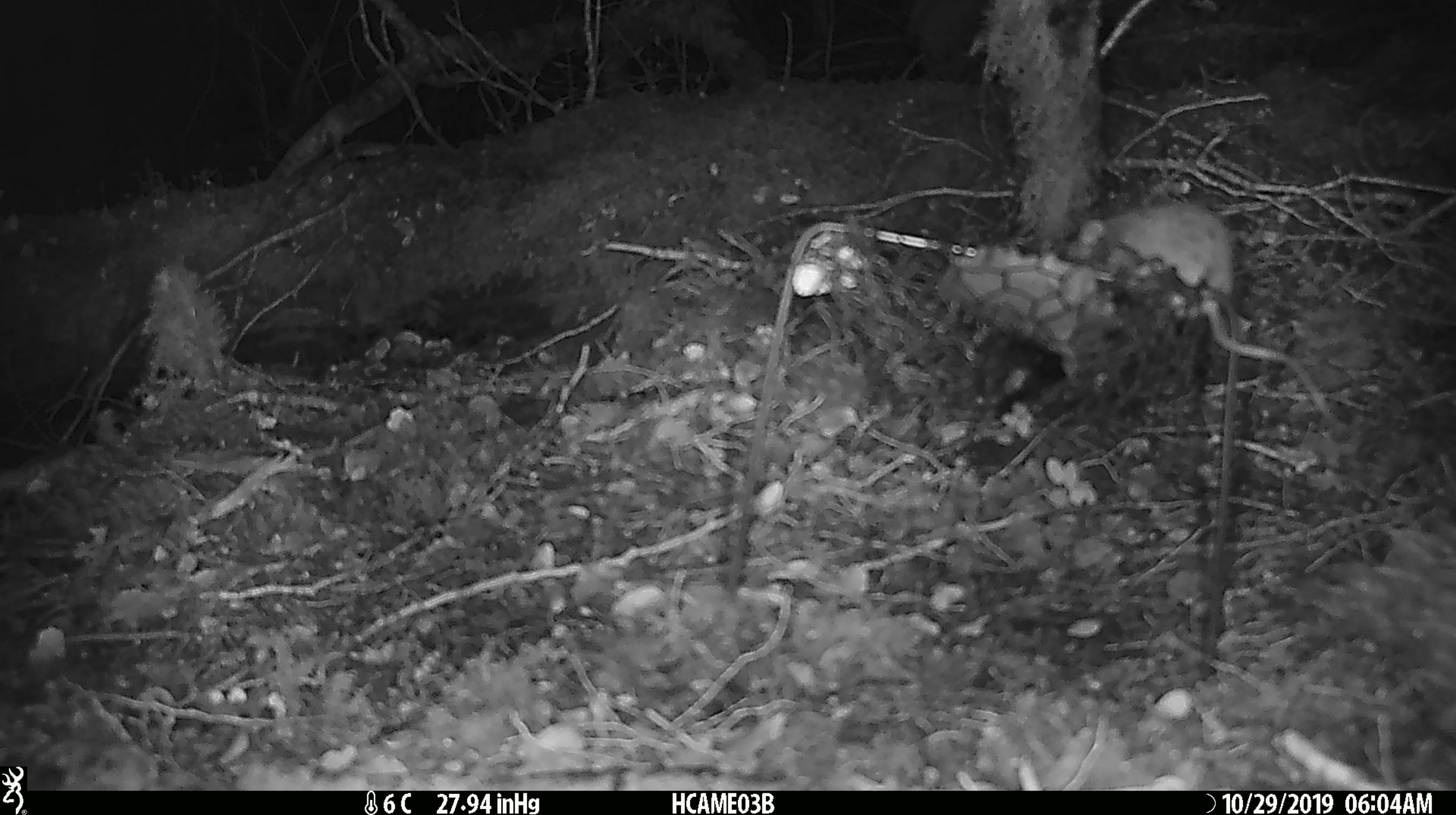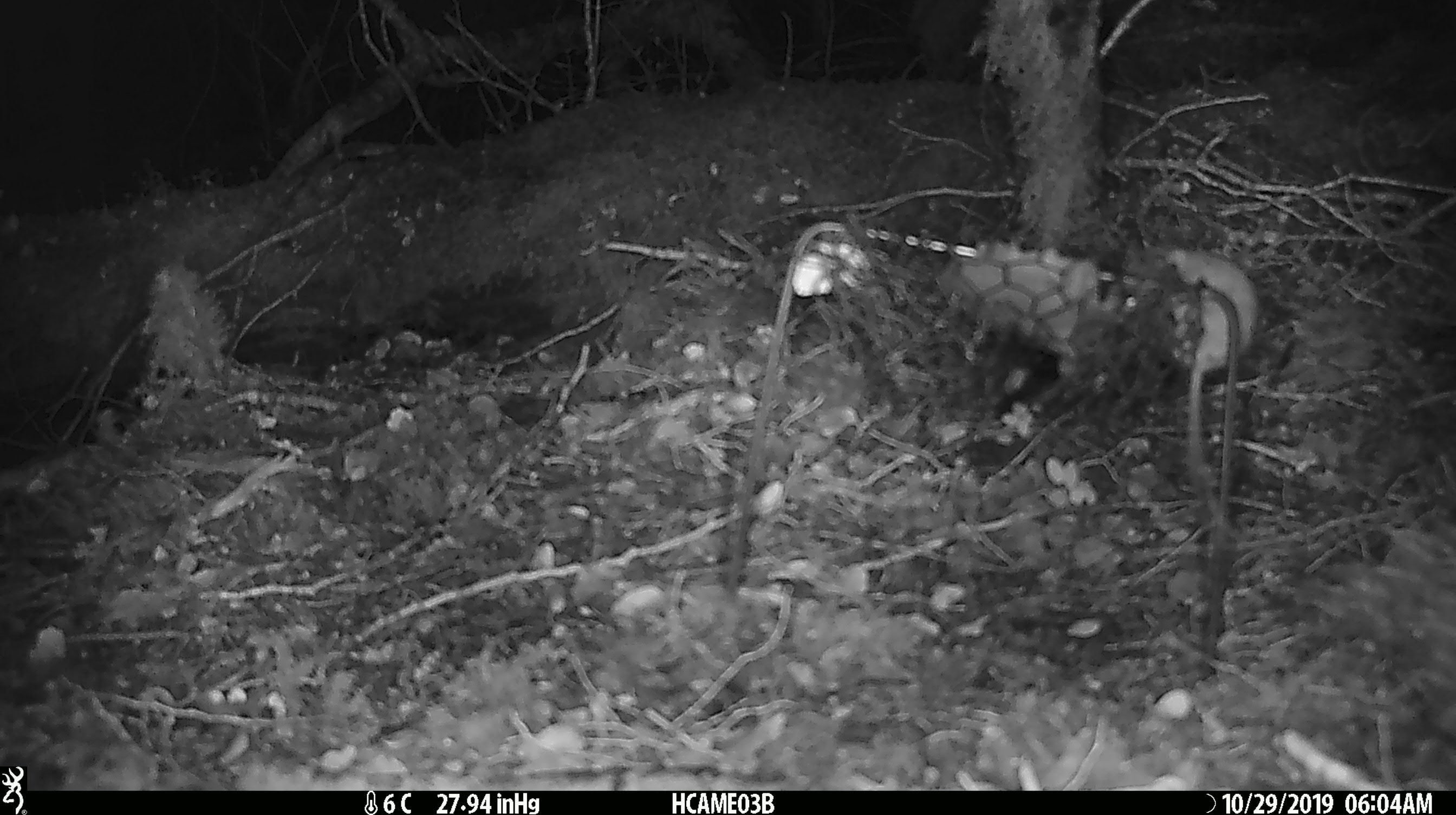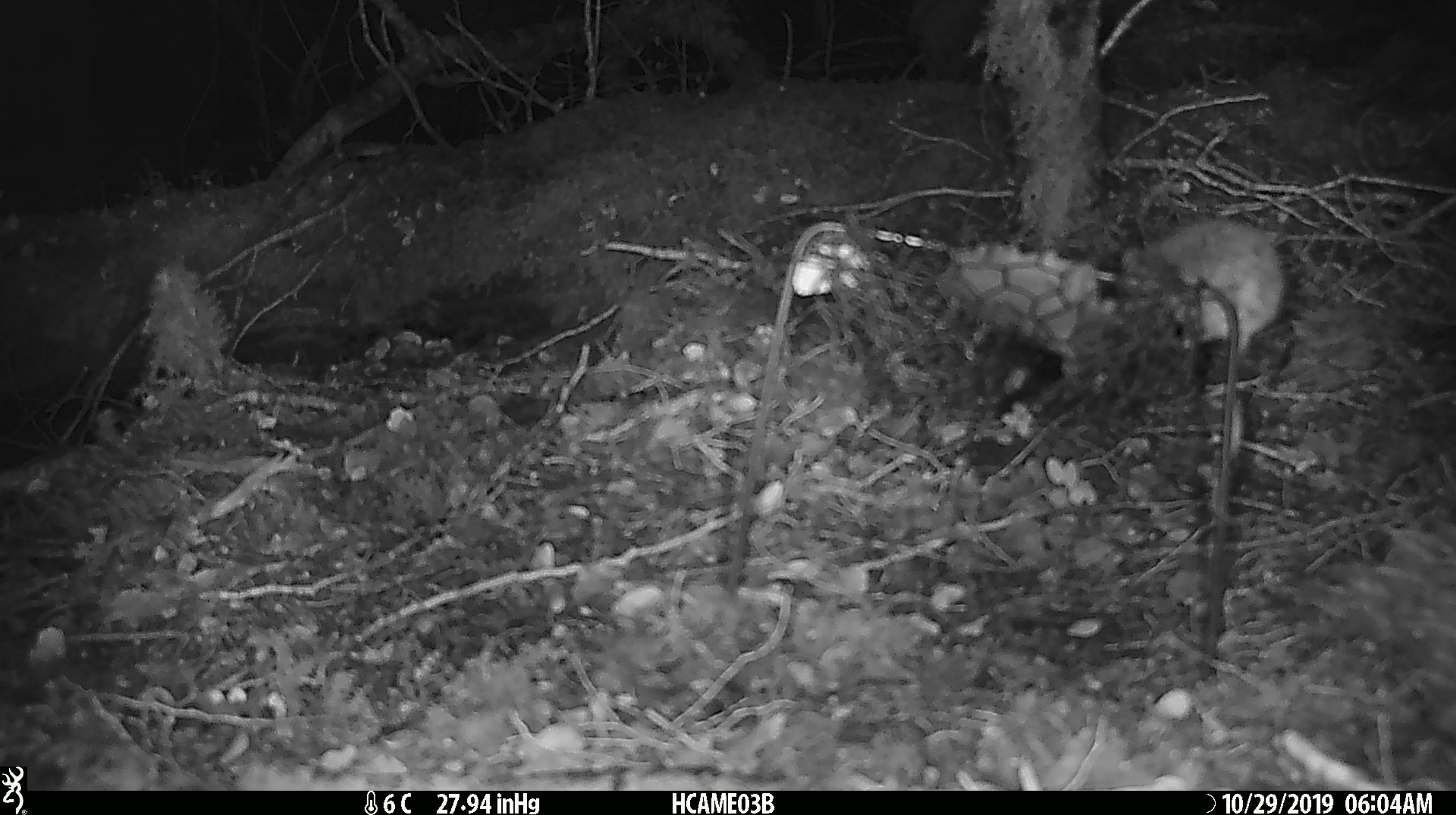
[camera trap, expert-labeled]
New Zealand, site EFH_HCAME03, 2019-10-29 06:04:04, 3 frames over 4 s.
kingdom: Animalia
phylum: Chordata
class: Mammalia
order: Rodentia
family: Muridae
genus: Mus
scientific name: Mus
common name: mouse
Mouse (Mus).